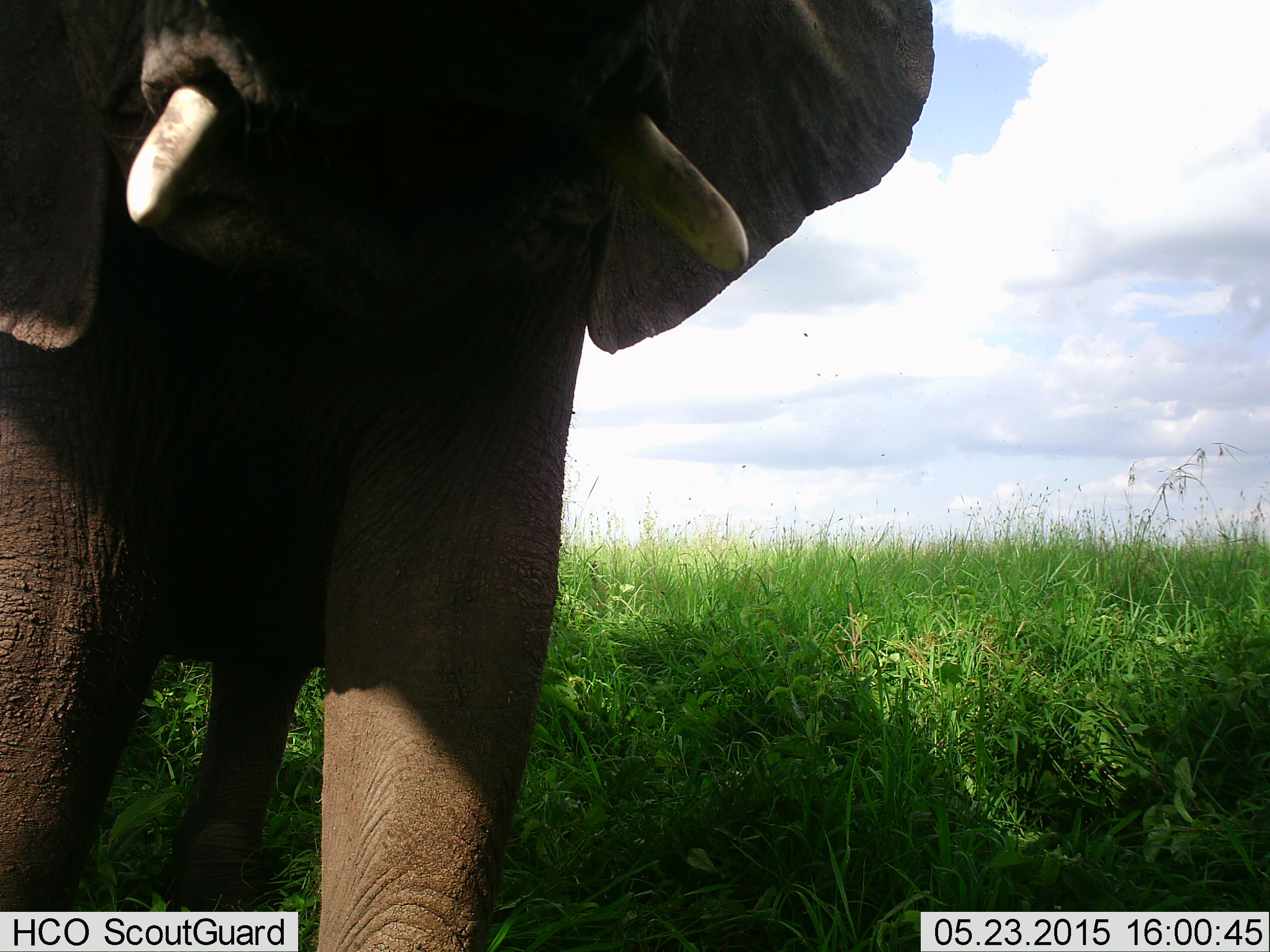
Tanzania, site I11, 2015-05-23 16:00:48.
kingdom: Animalia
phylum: Chordata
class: Mammalia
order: Proboscidea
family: Elephantidae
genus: Loxodonta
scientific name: Loxodonta africana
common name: african bush elephant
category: elephant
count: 1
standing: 80%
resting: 0%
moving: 20%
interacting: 0%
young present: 0%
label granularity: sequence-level